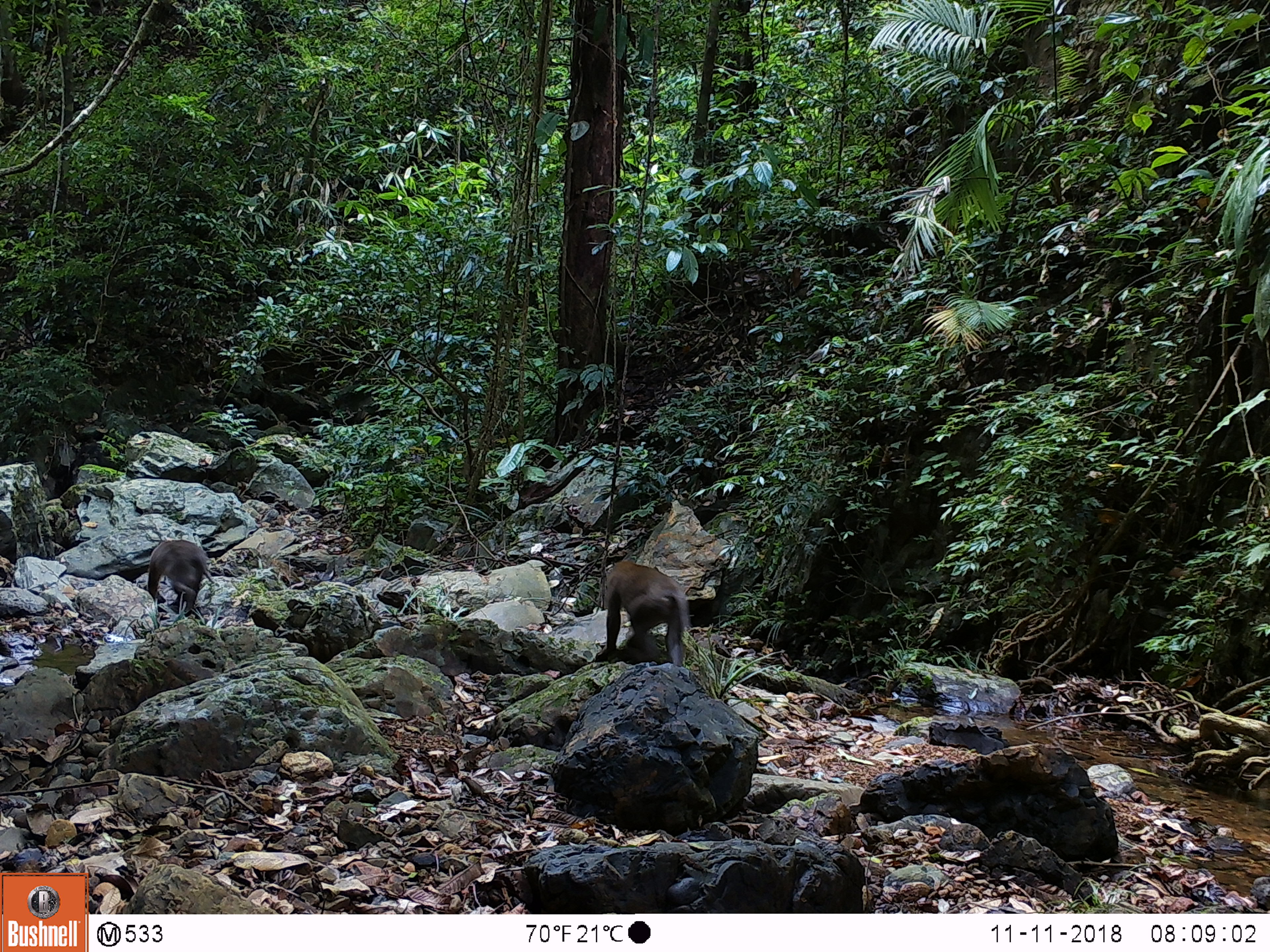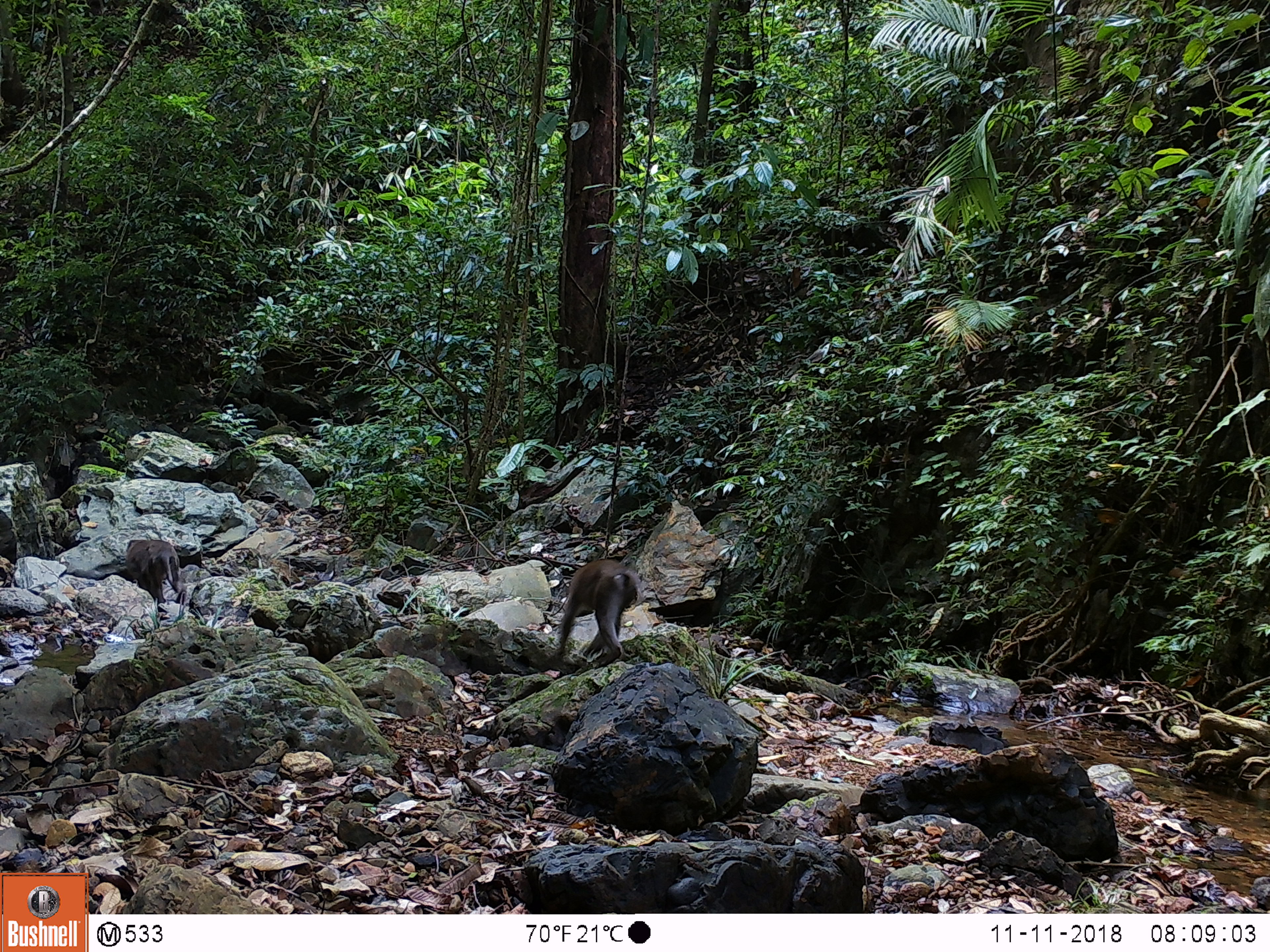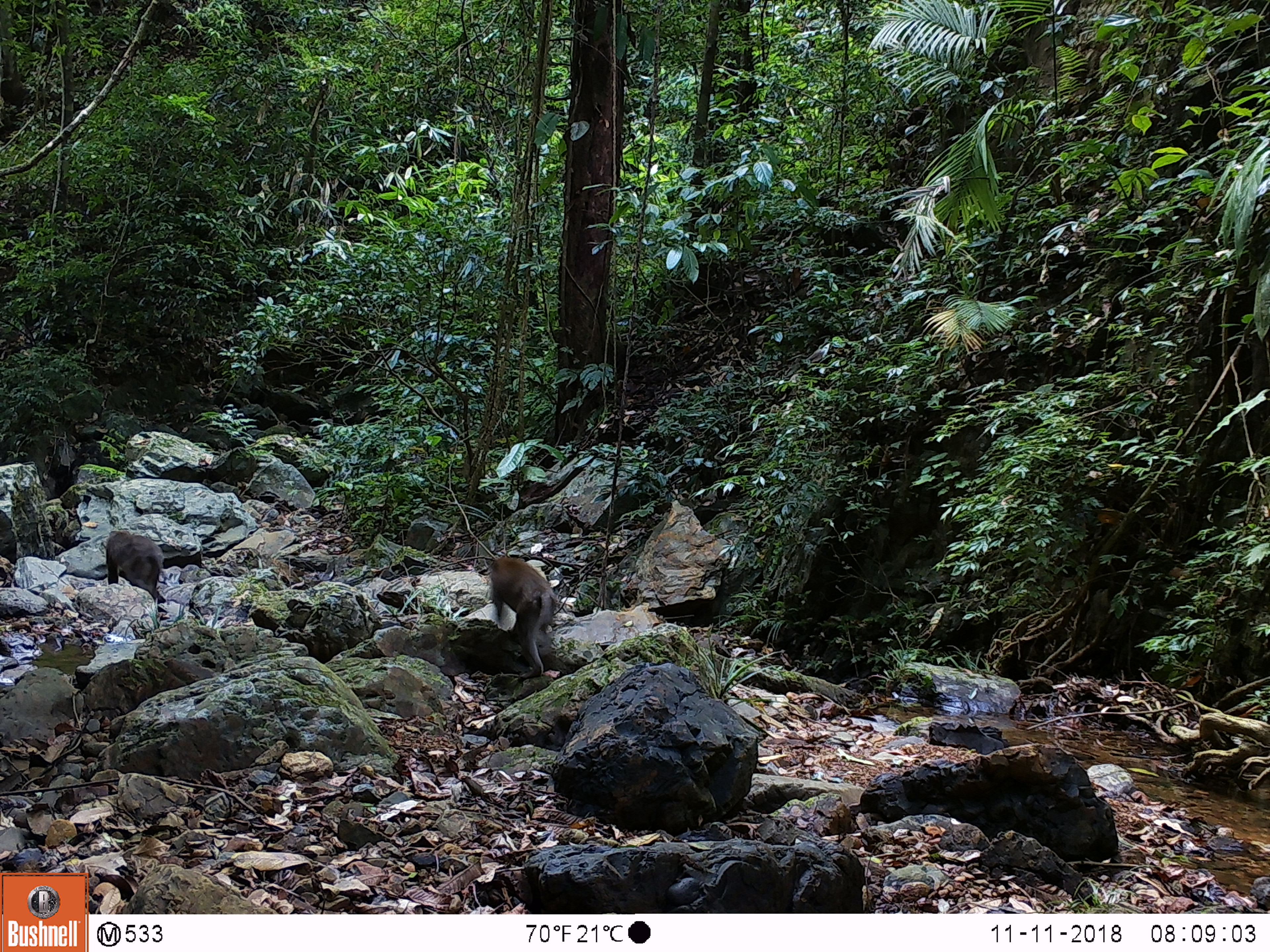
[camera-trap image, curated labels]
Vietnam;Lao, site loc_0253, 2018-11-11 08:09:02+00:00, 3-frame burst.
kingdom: Animalia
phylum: Chordata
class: Mammalia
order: Primates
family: Cercopithecidae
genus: Macaca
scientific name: Macaca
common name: macaques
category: assam or rhesus macaque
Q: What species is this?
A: Assam or rhesus macaque (macaques) (Macaca).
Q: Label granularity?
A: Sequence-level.